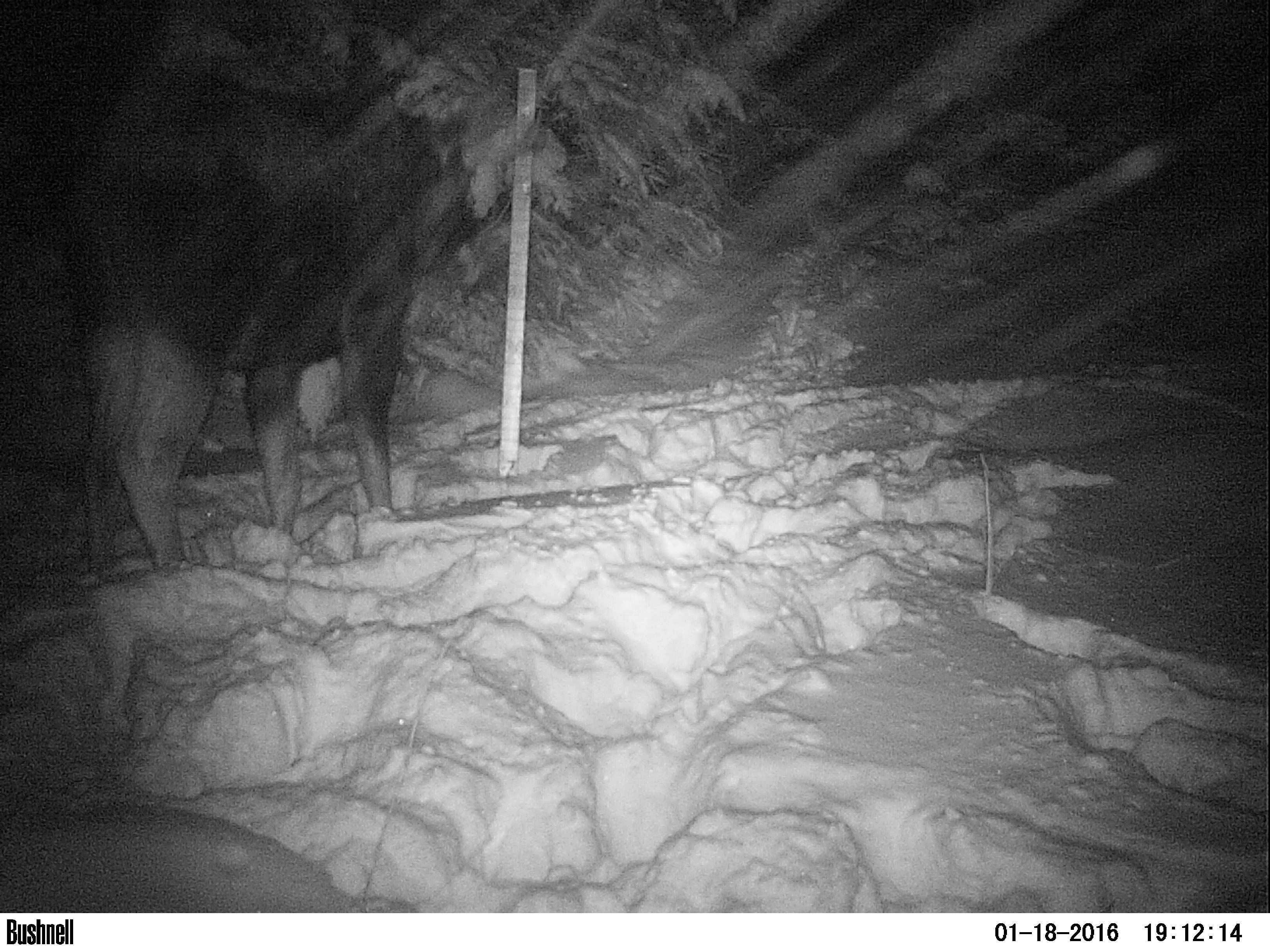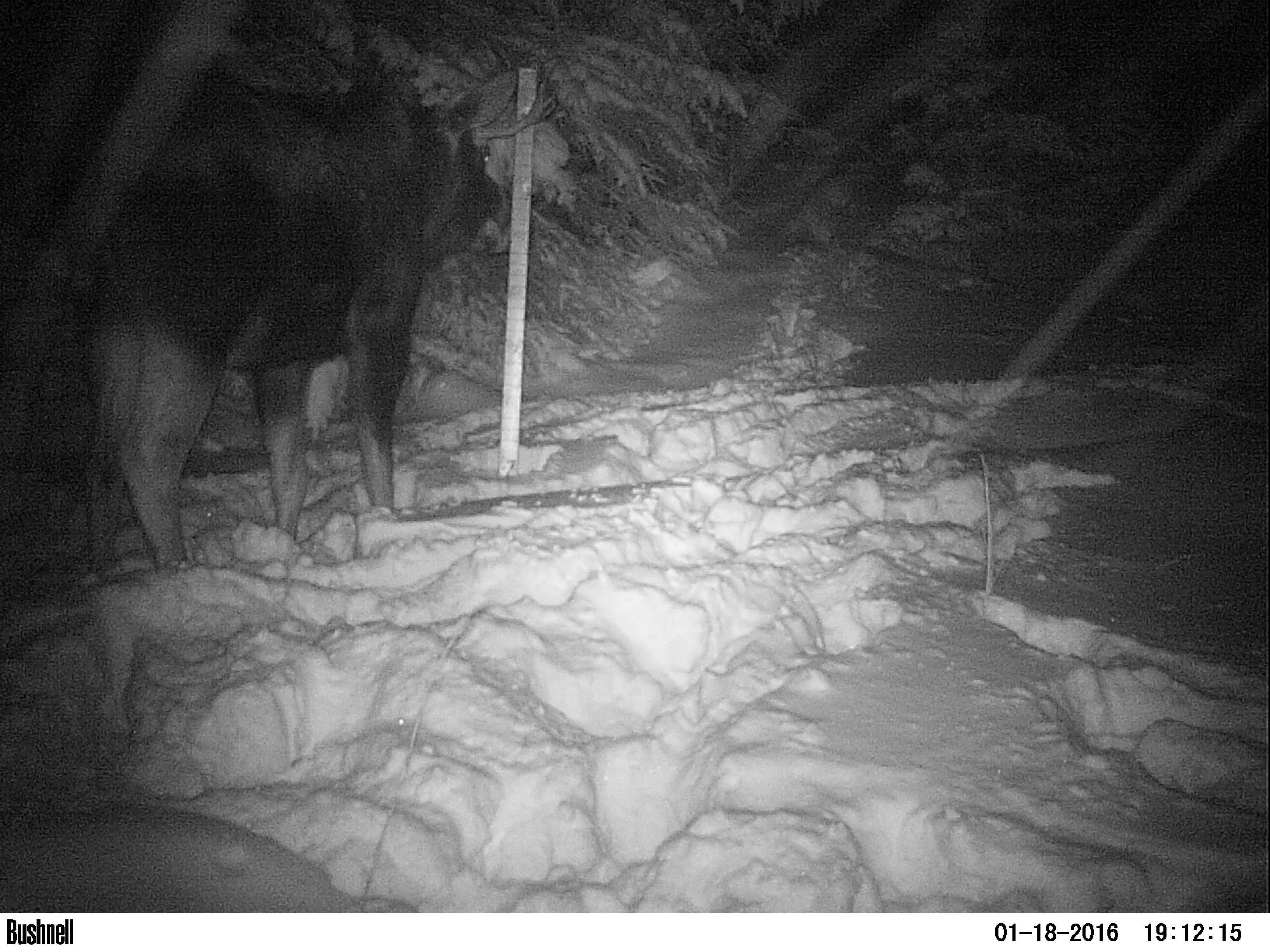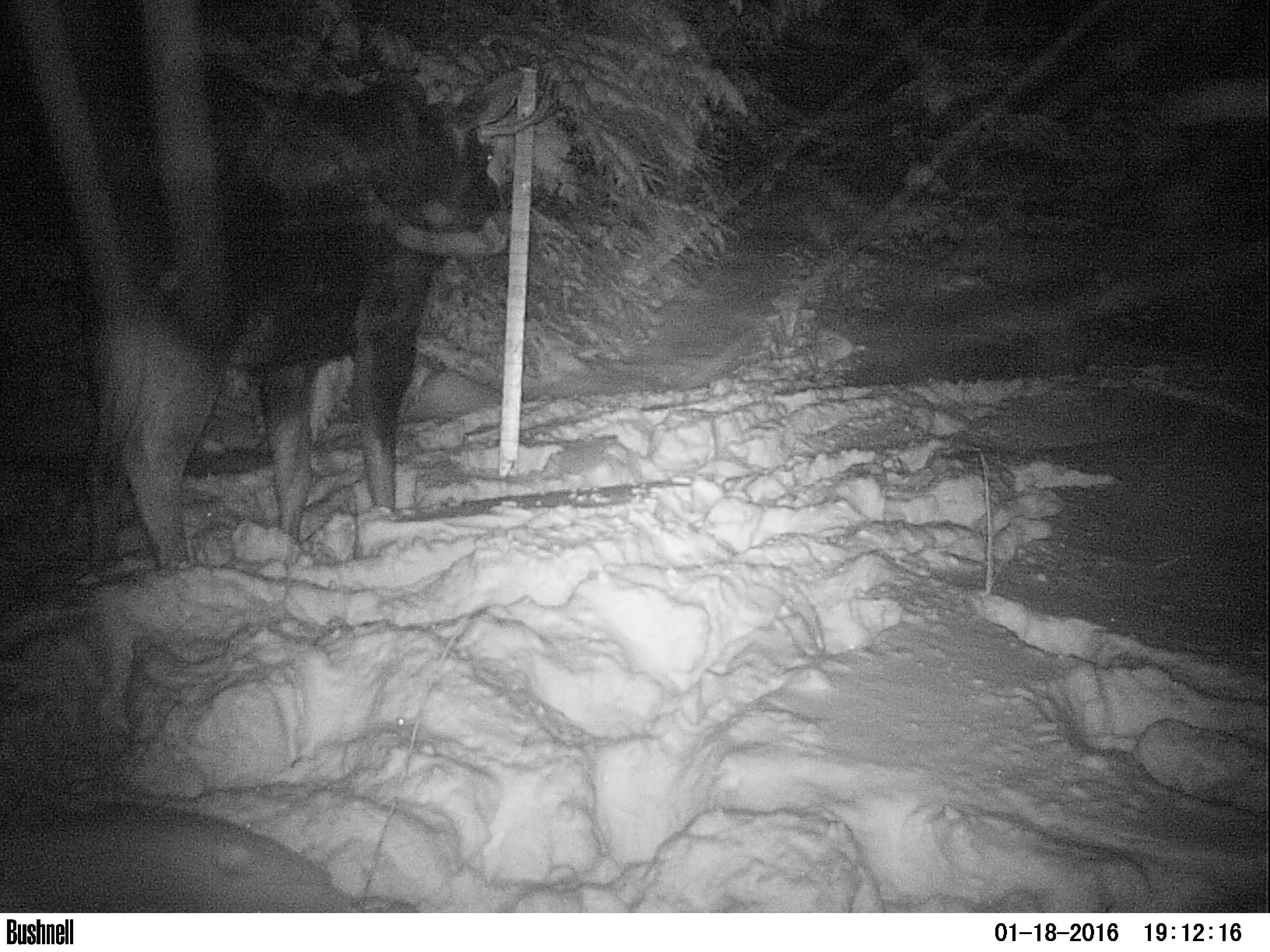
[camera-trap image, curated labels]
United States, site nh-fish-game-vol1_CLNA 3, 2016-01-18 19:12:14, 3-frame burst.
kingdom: Animalia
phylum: Chordata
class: Mammalia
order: Artiodactyla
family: Cervidae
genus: Alces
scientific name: Alces alces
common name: moose